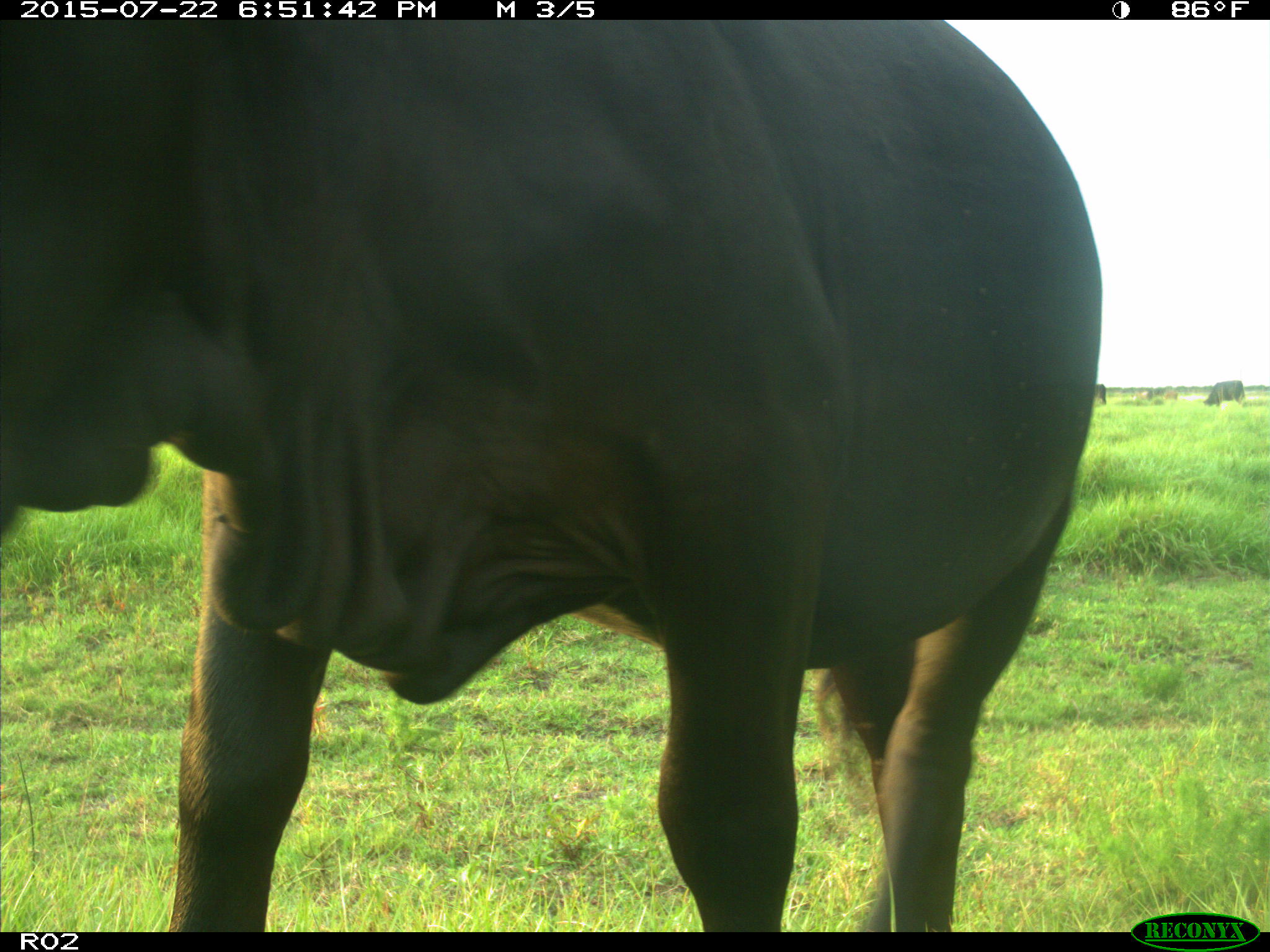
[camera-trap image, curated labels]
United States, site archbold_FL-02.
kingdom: Animalia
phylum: Chordata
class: Mammalia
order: Artiodactyla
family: Bovidae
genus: Bos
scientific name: Bos taurus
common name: domestic cow